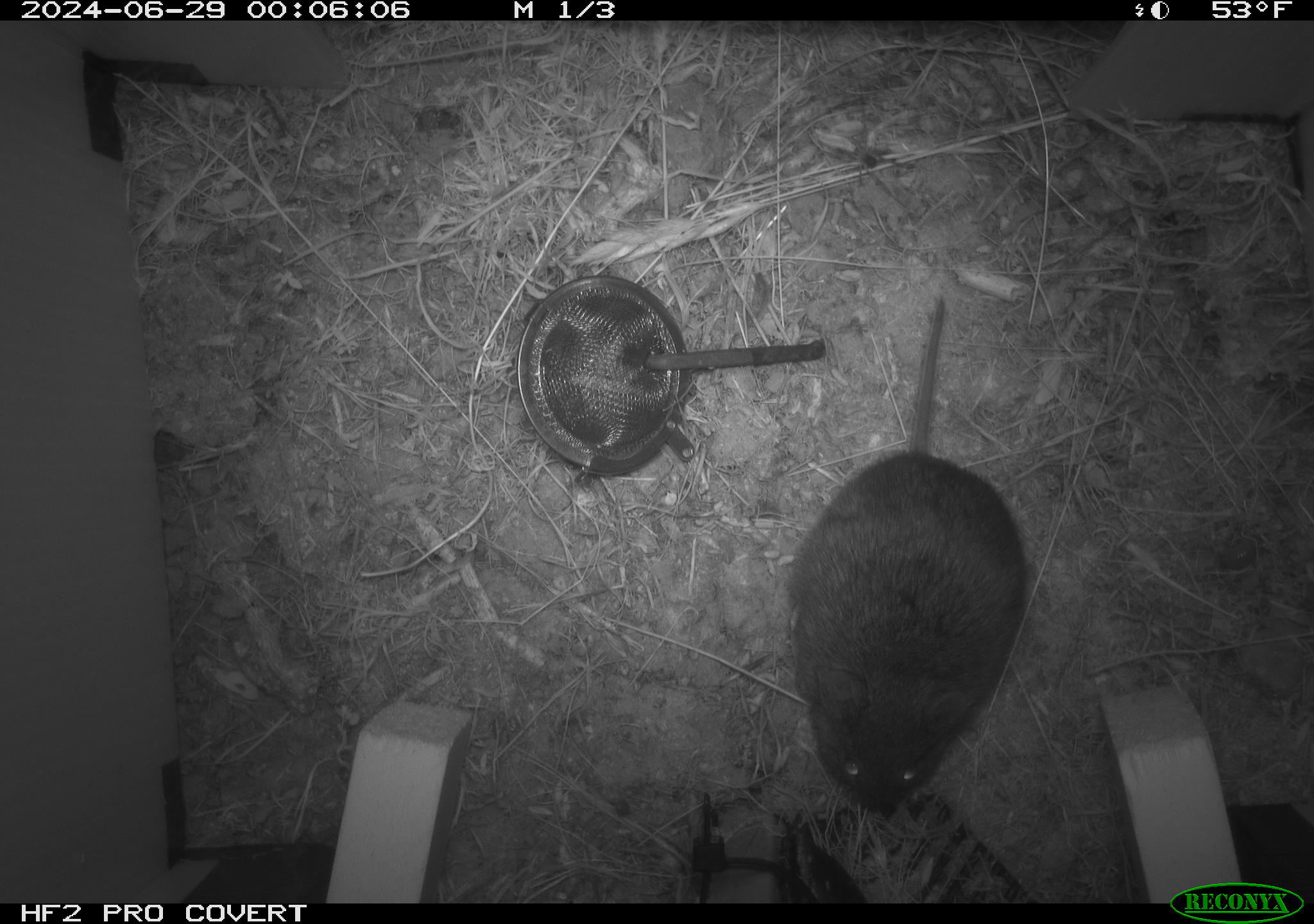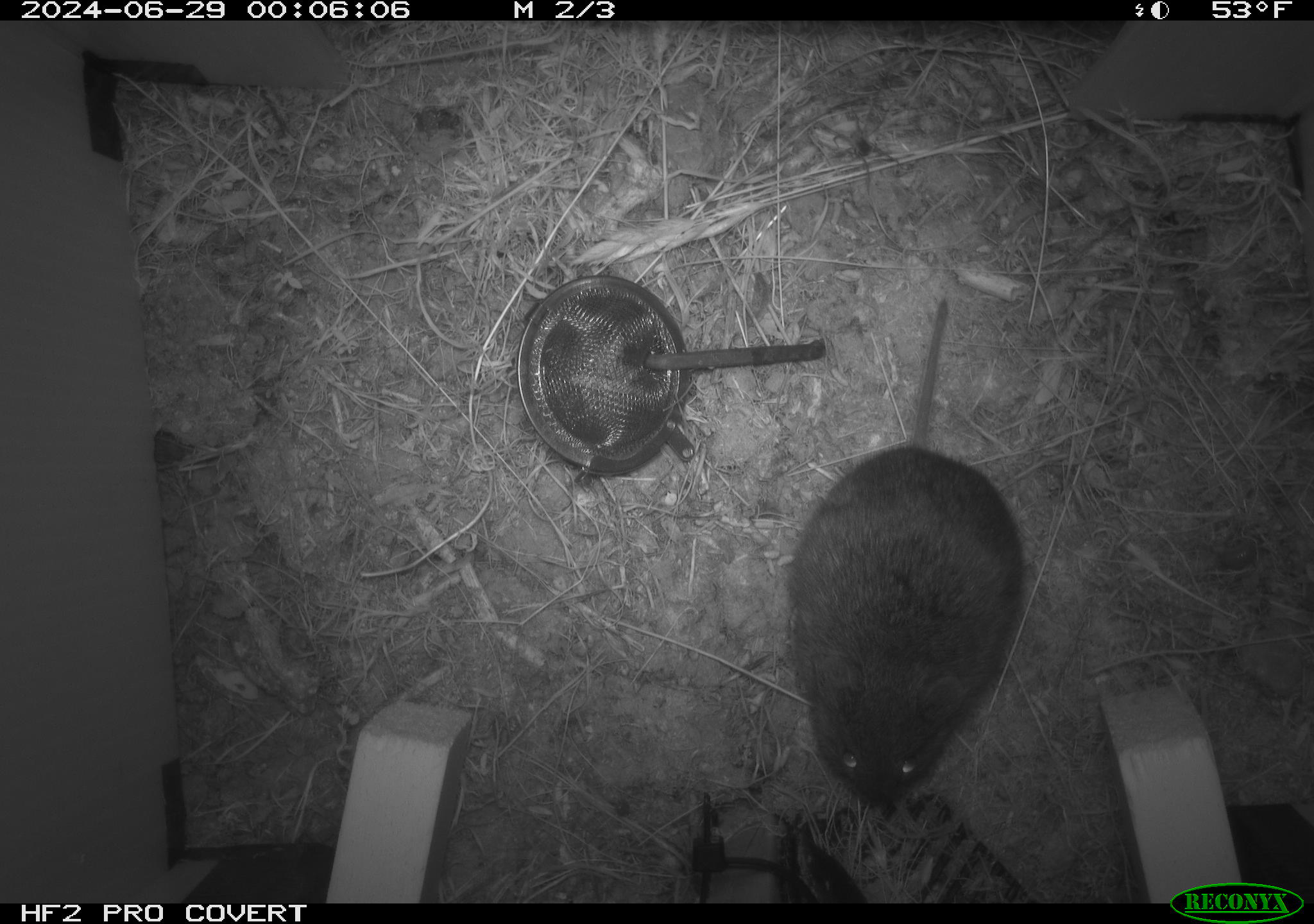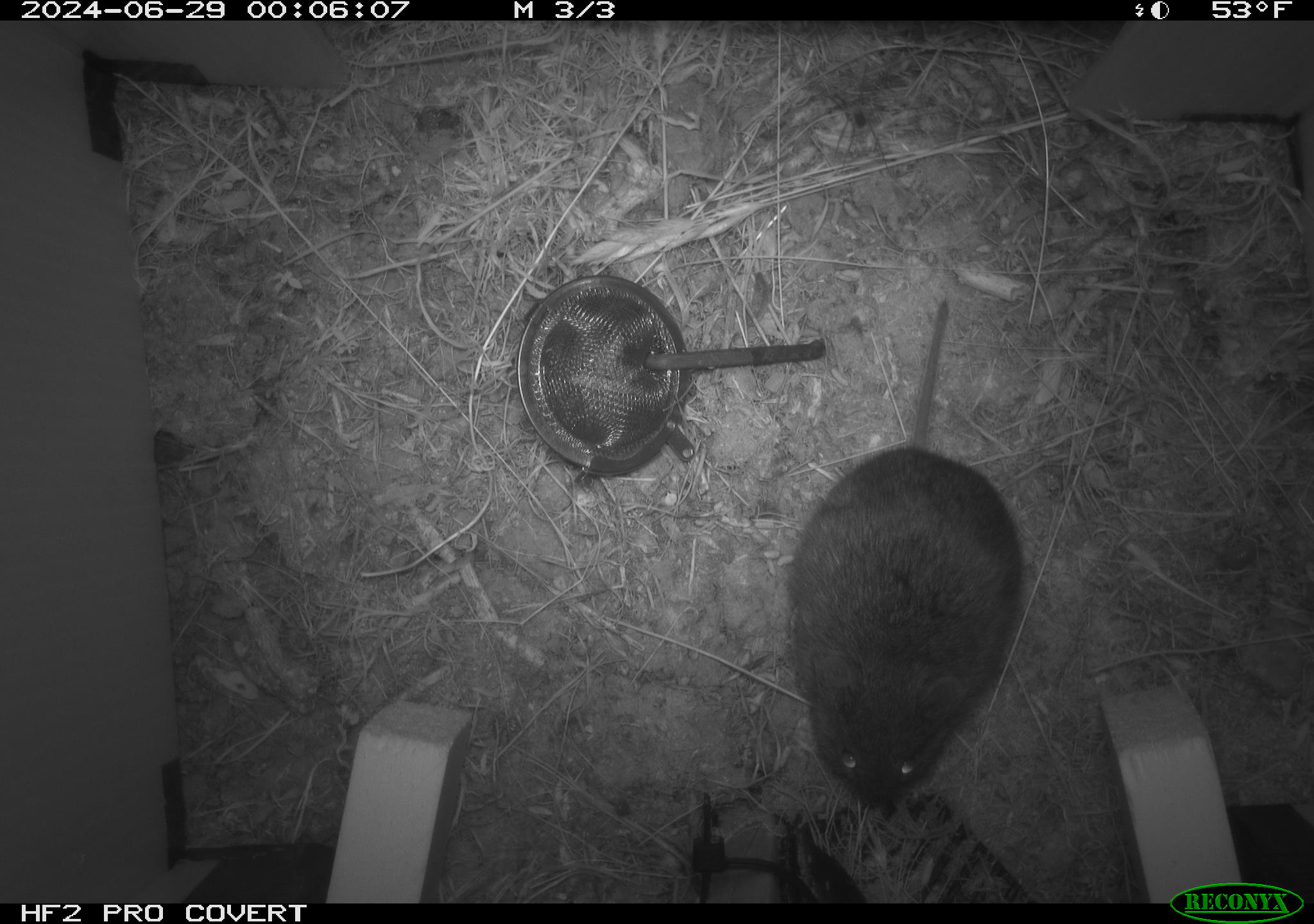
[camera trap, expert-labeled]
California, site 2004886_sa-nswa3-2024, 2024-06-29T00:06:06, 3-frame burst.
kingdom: Animalia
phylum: Chordata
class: Mammalia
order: Rodentia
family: Cricetidae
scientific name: Arvicolinae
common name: voles, lemmings, and muskrats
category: arvicolinae subfamily